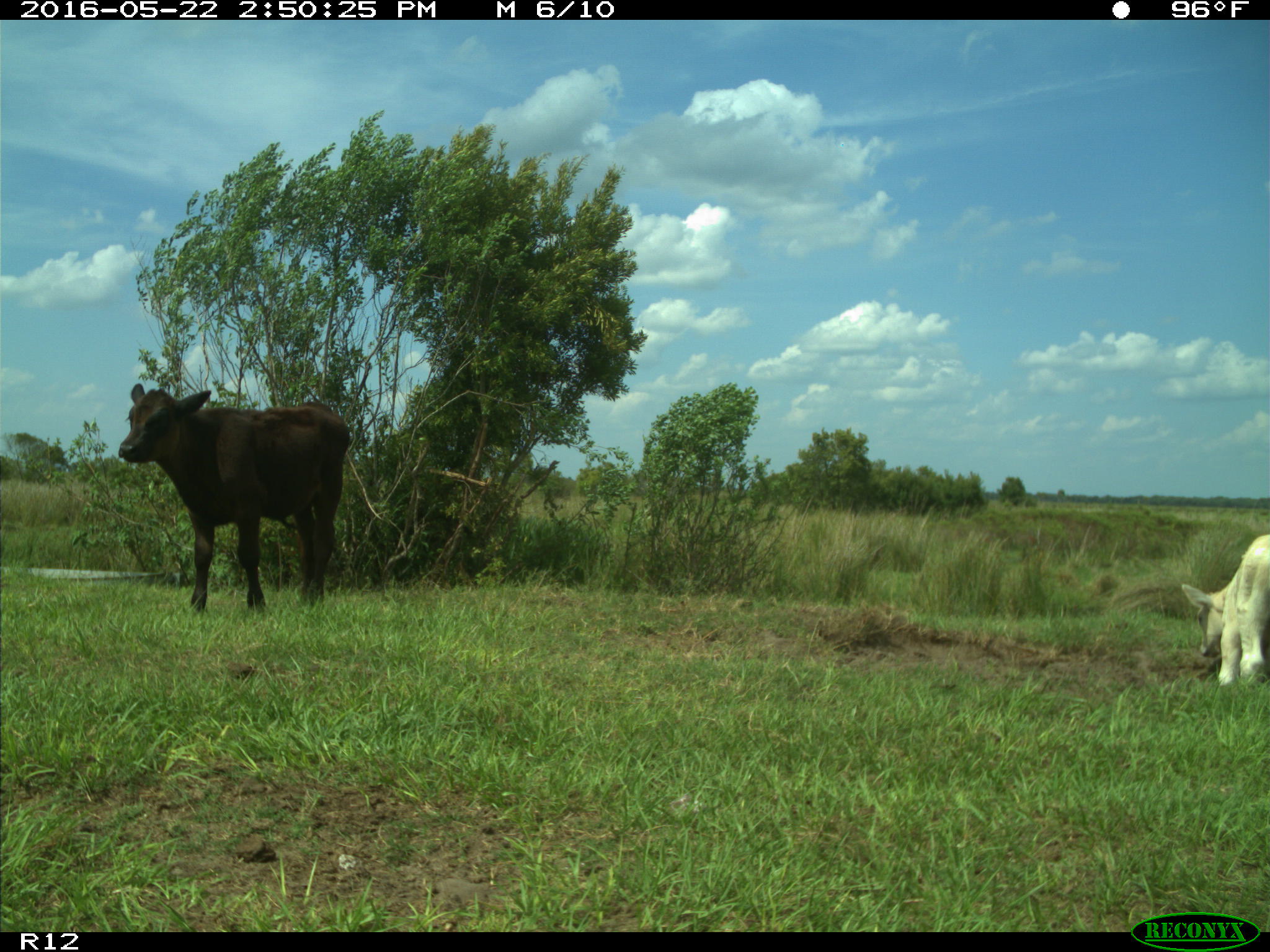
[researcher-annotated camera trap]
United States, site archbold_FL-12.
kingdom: Animalia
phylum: Chordata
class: Mammalia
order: Artiodactyla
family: Bovidae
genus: Bos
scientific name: Bos taurus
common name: domestic cow